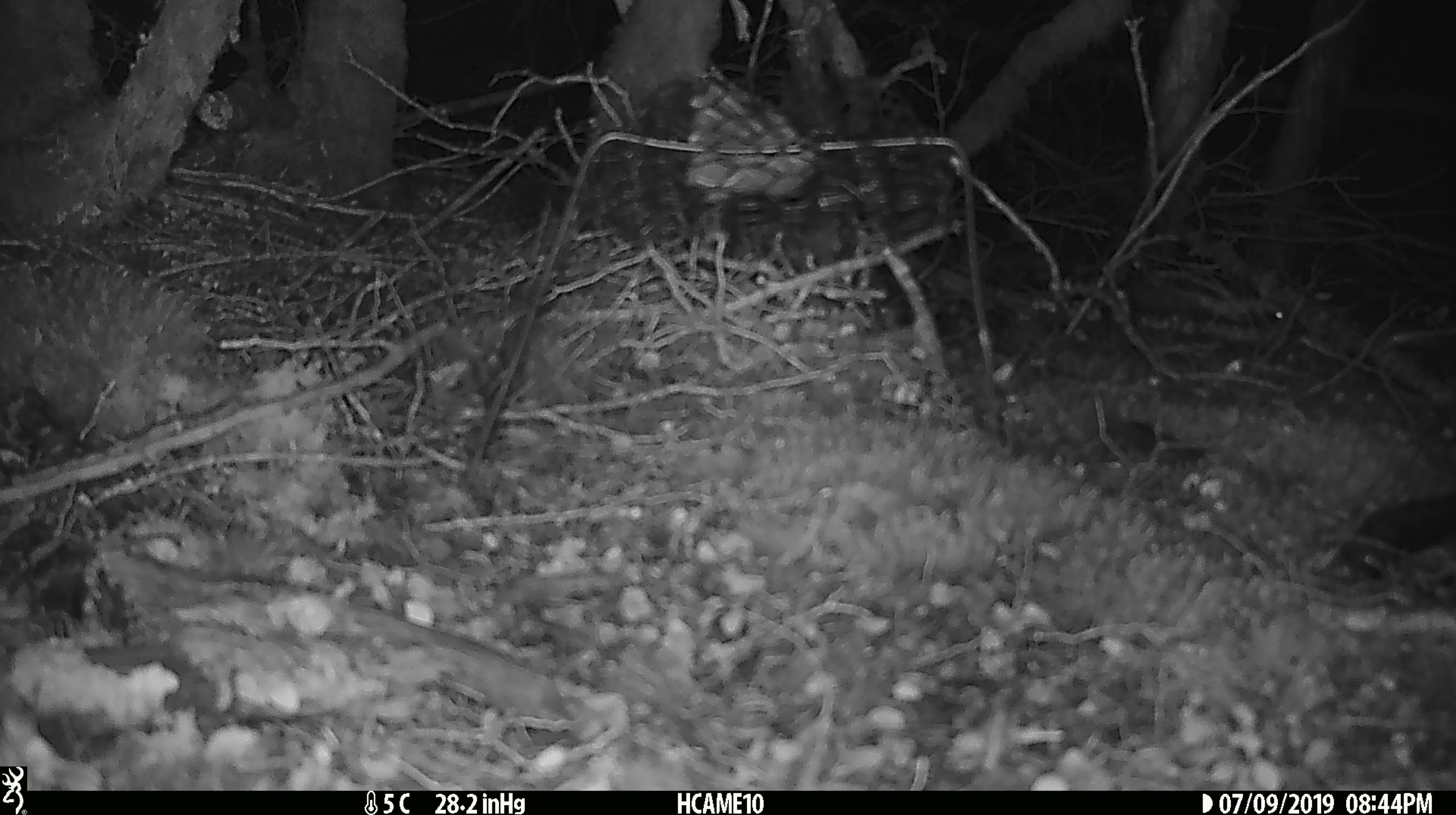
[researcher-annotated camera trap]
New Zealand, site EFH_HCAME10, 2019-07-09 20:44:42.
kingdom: Animalia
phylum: Chordata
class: Mammalia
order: Rodentia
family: Muridae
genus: Mus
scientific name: Mus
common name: mouse